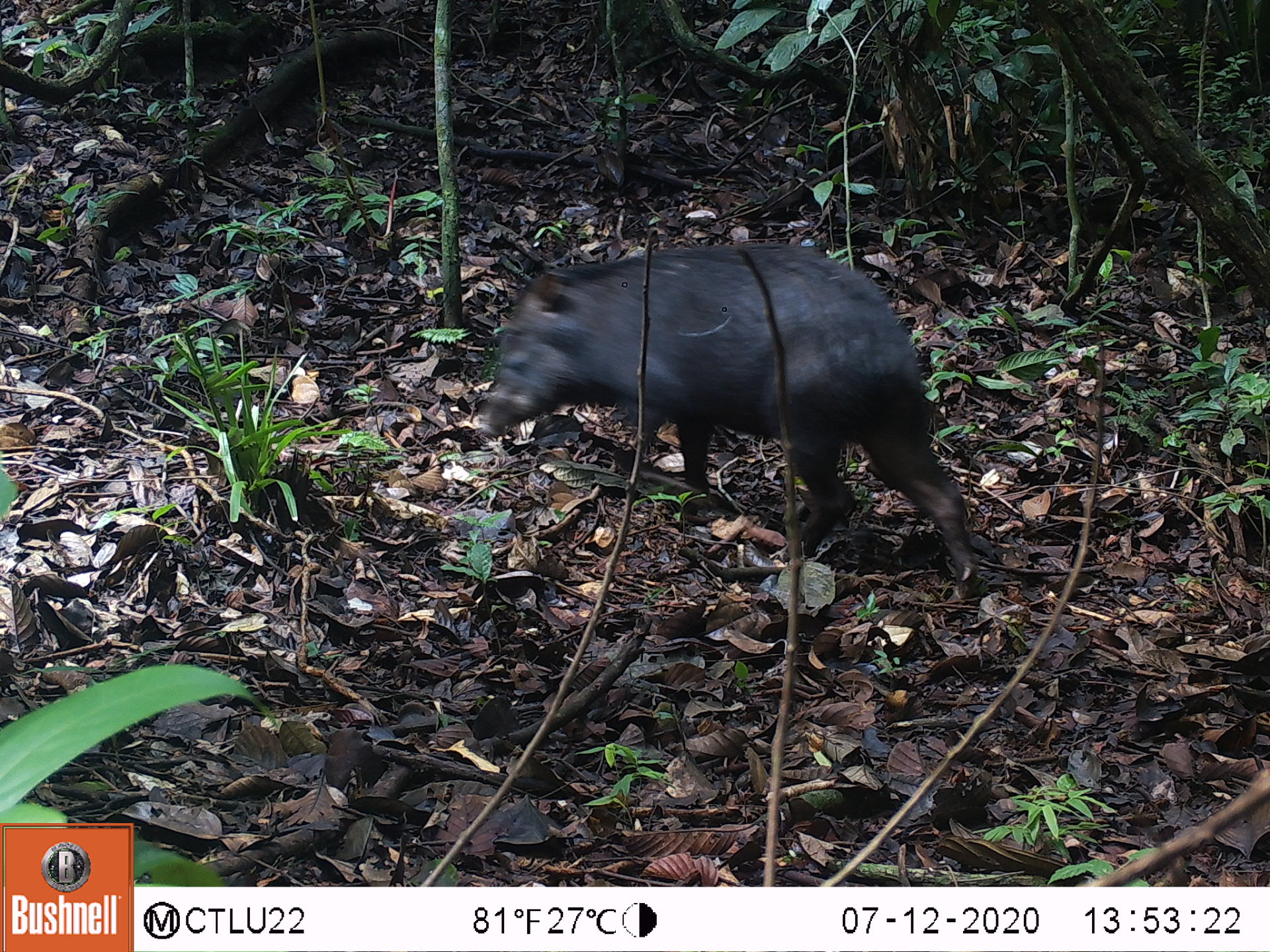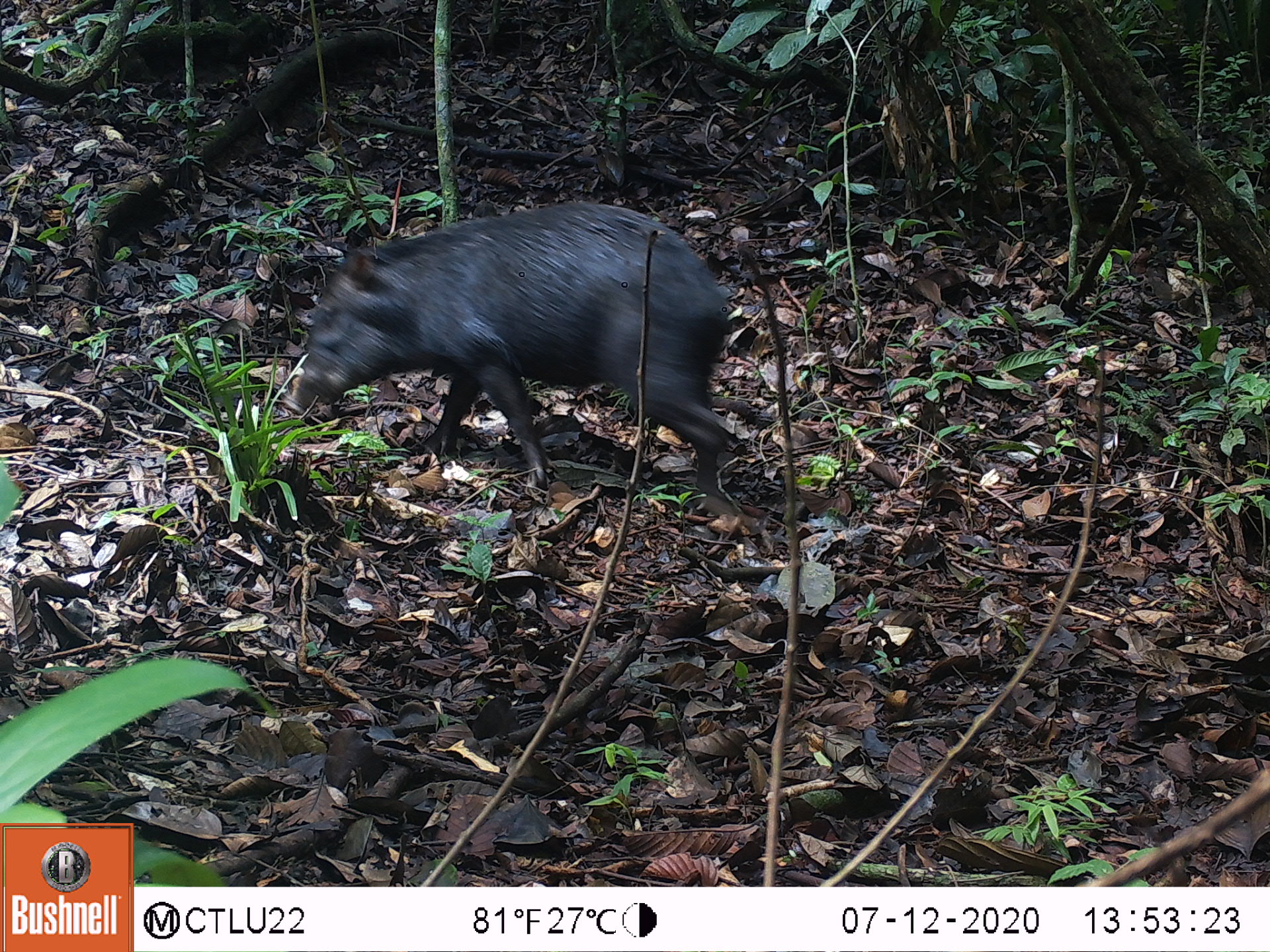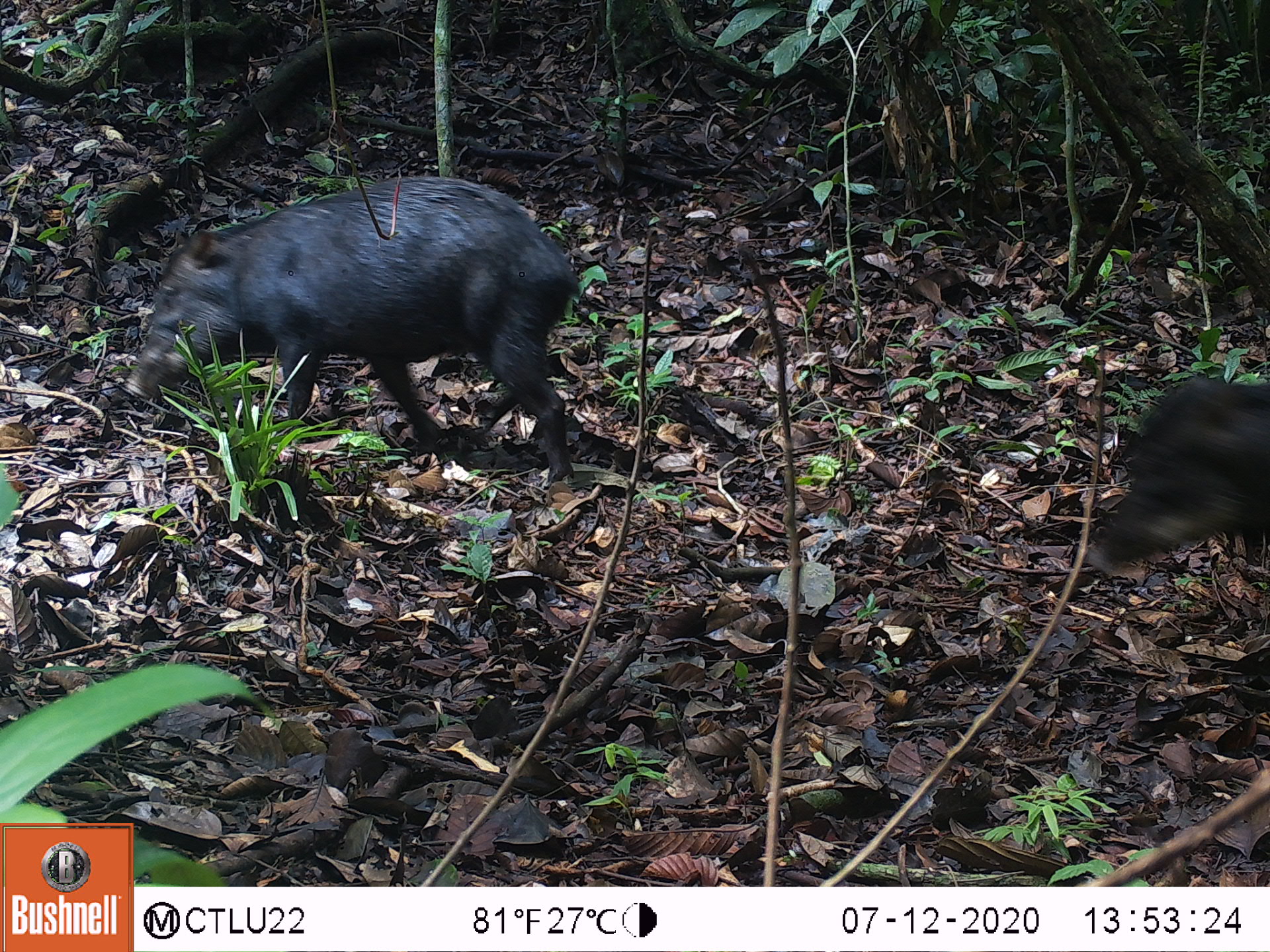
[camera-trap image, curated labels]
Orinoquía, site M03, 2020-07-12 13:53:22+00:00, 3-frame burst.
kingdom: Animalia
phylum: Chordata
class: Mammalia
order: Artiodactyla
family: Tayassuidae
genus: Tayassu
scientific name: Tayassu pecari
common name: white-lipped peccary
White-lipped peccary (Tayassu pecari).